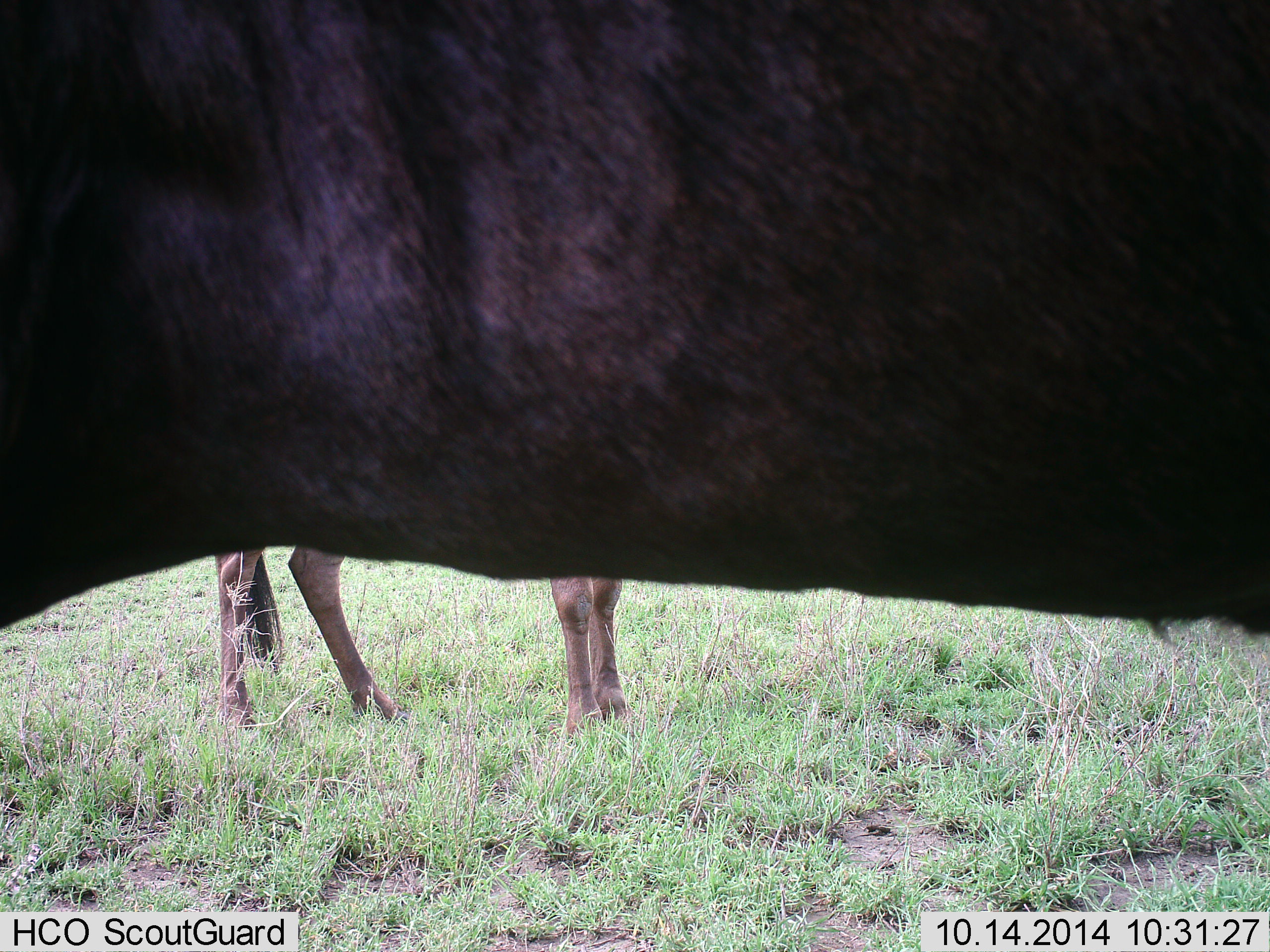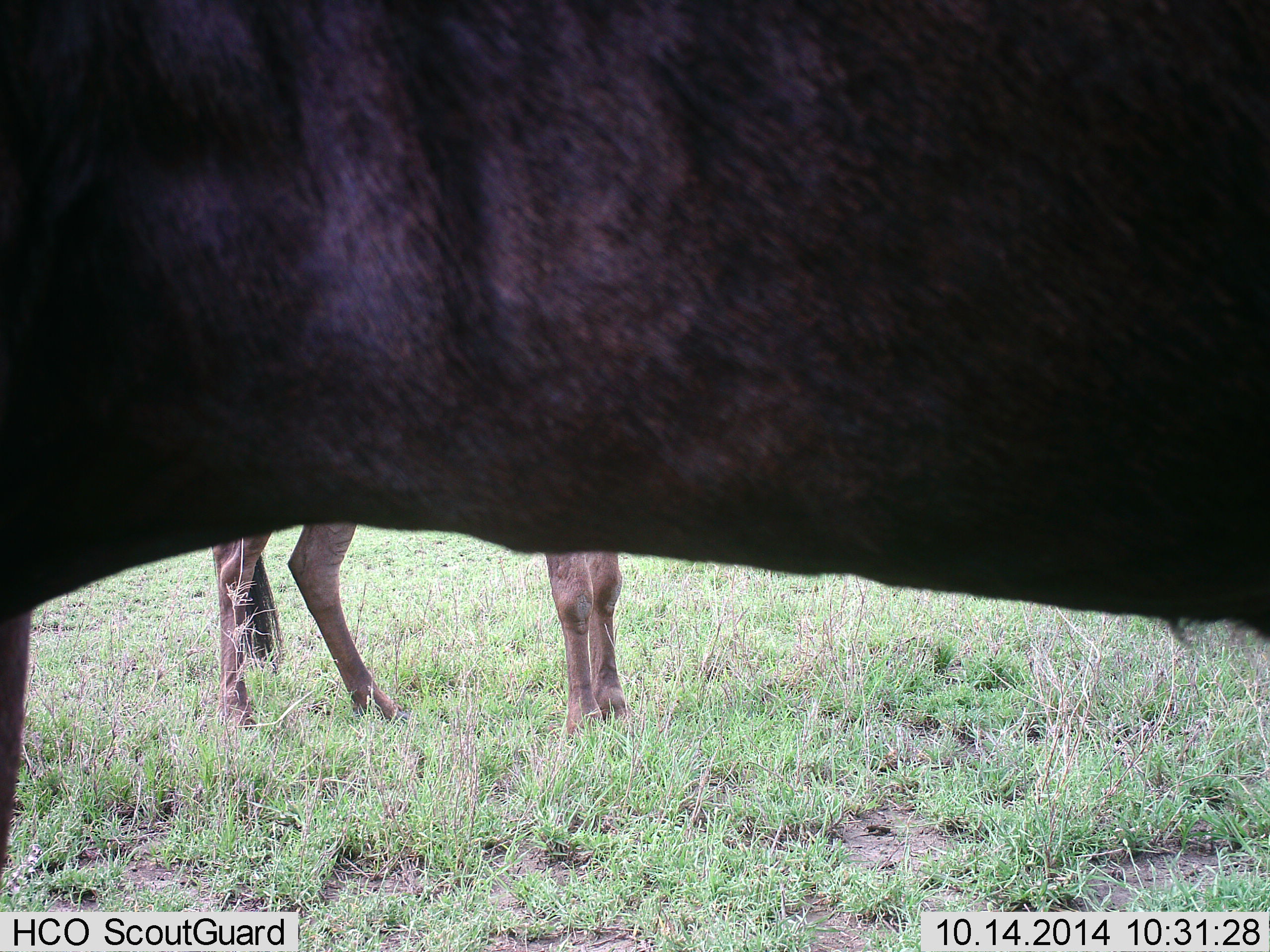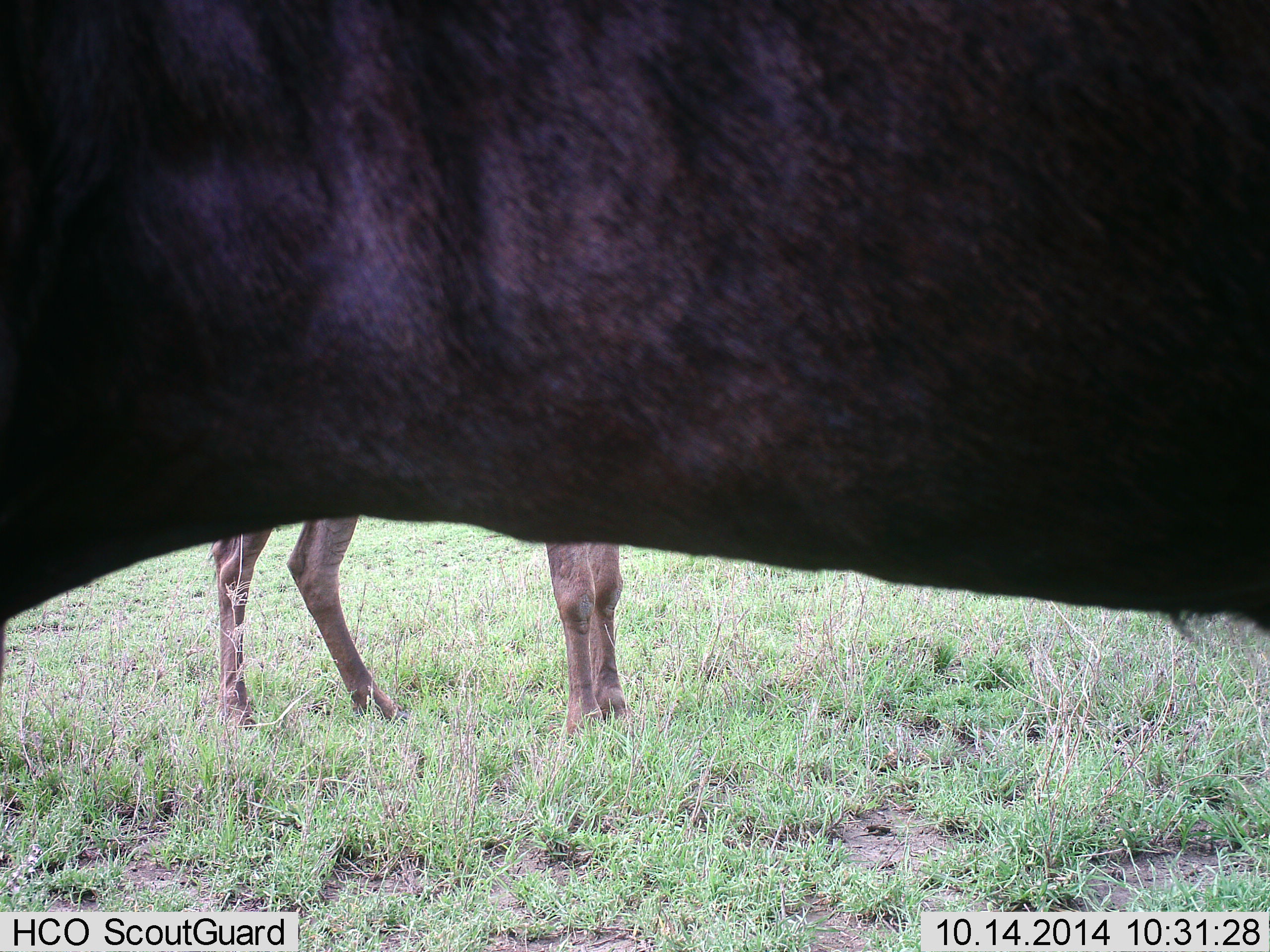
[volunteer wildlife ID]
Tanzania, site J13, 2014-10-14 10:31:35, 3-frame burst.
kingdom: Animalia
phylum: Chordata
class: Mammalia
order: Artiodactyla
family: Bovidae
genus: Connochaetes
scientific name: Connochaetes taurinus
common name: blue wildebeest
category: wildebeest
Wildebeest (blue wildebeest) (Connochaetes taurinus), count 2. Behavior (volunteer vote fractions): standing 100%, resting 0%, moving 0%, interacting 0%. Young present (vote fraction): 10%. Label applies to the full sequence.